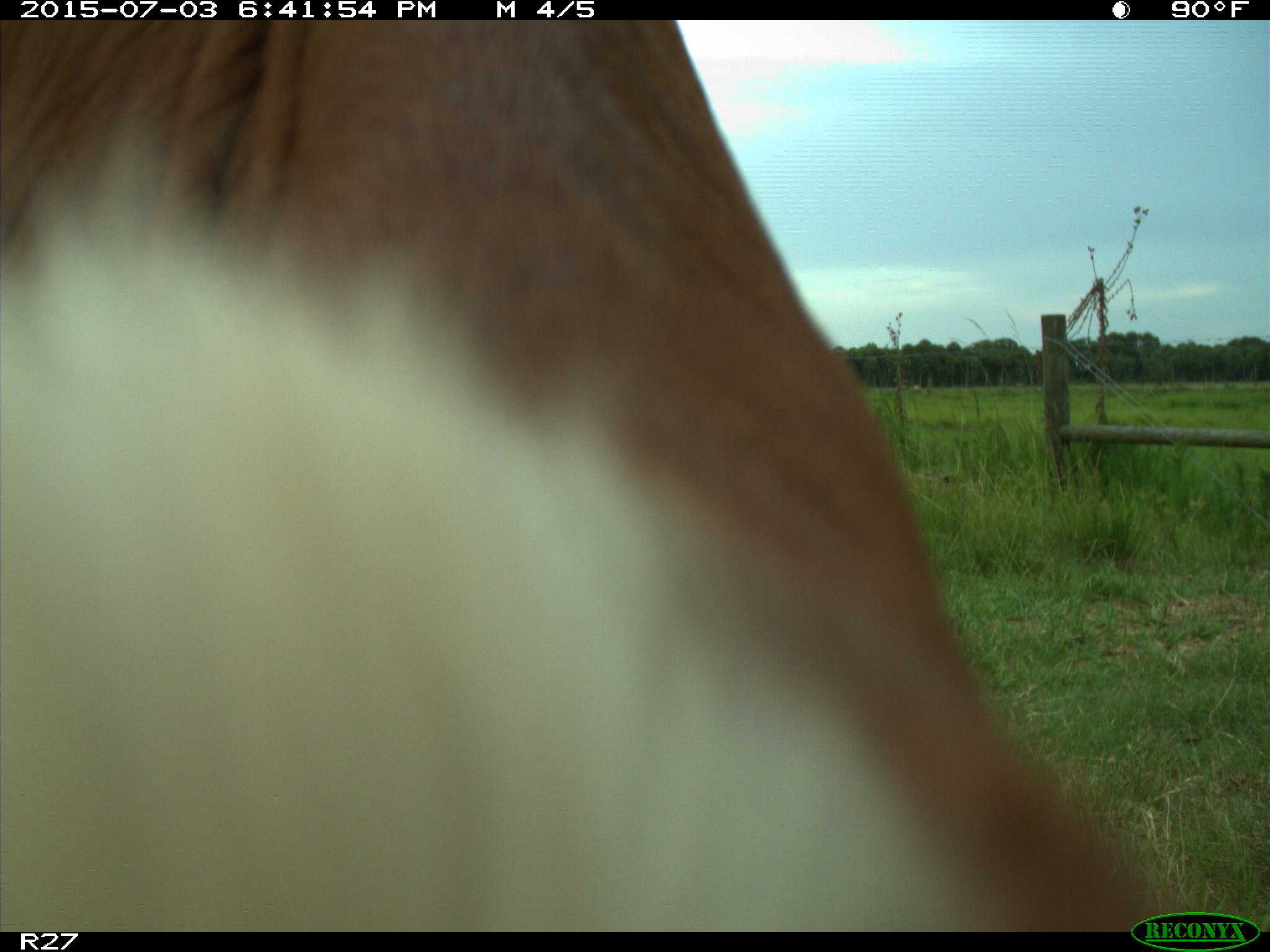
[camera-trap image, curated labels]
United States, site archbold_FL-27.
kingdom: Animalia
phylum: Chordata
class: Mammalia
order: Artiodactyla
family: Bovidae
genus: Bos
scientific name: Bos taurus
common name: domestic cow